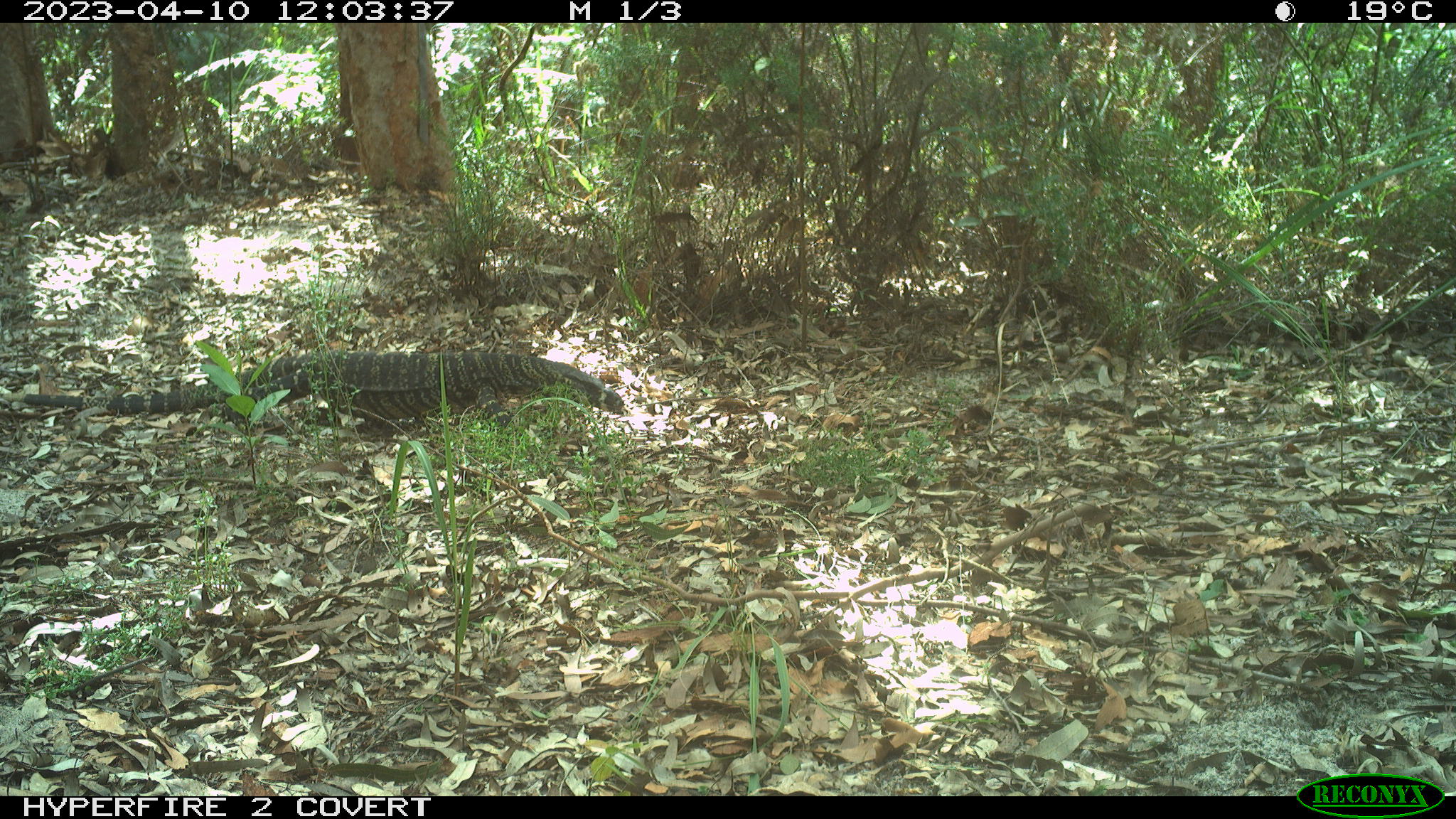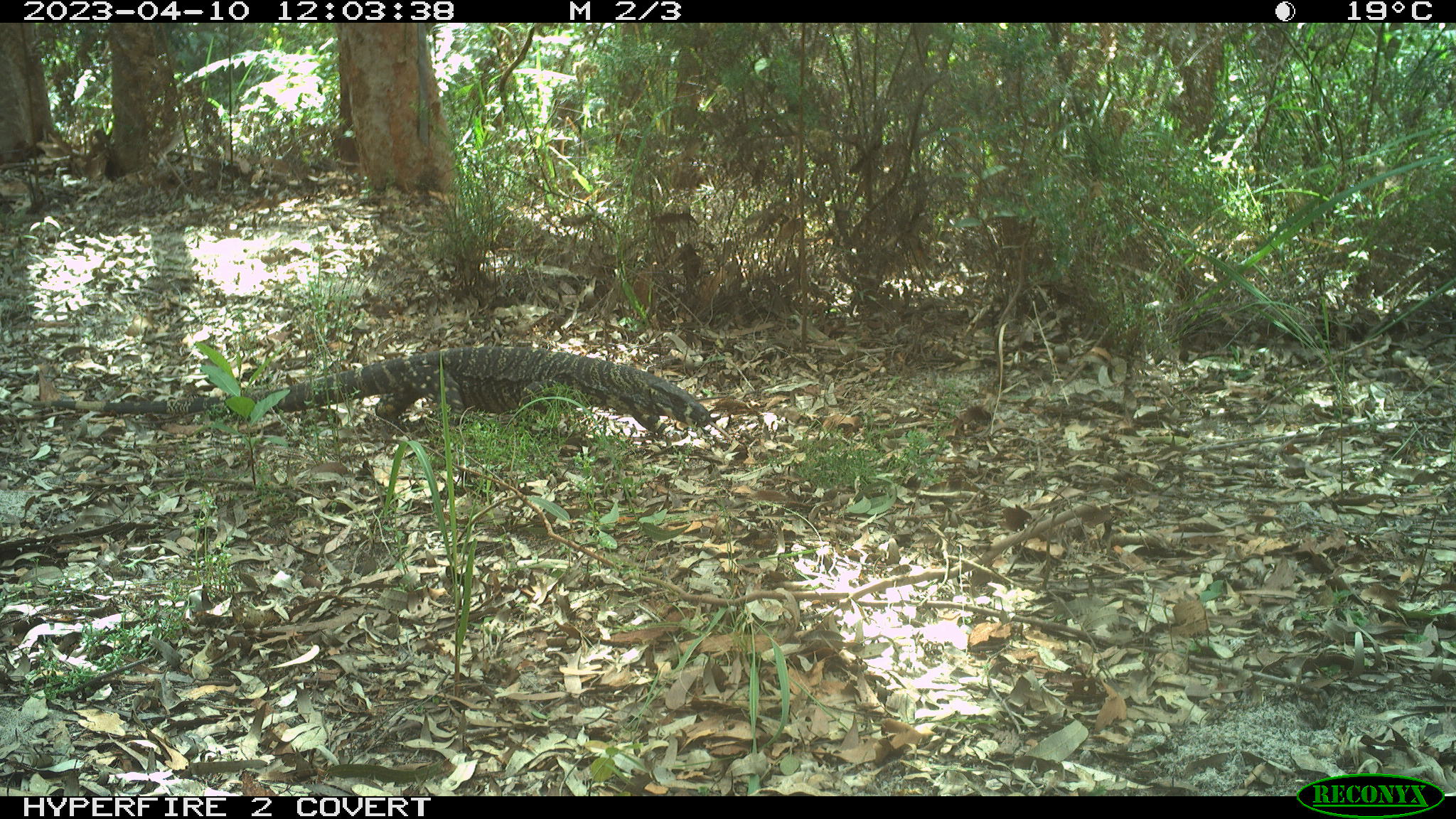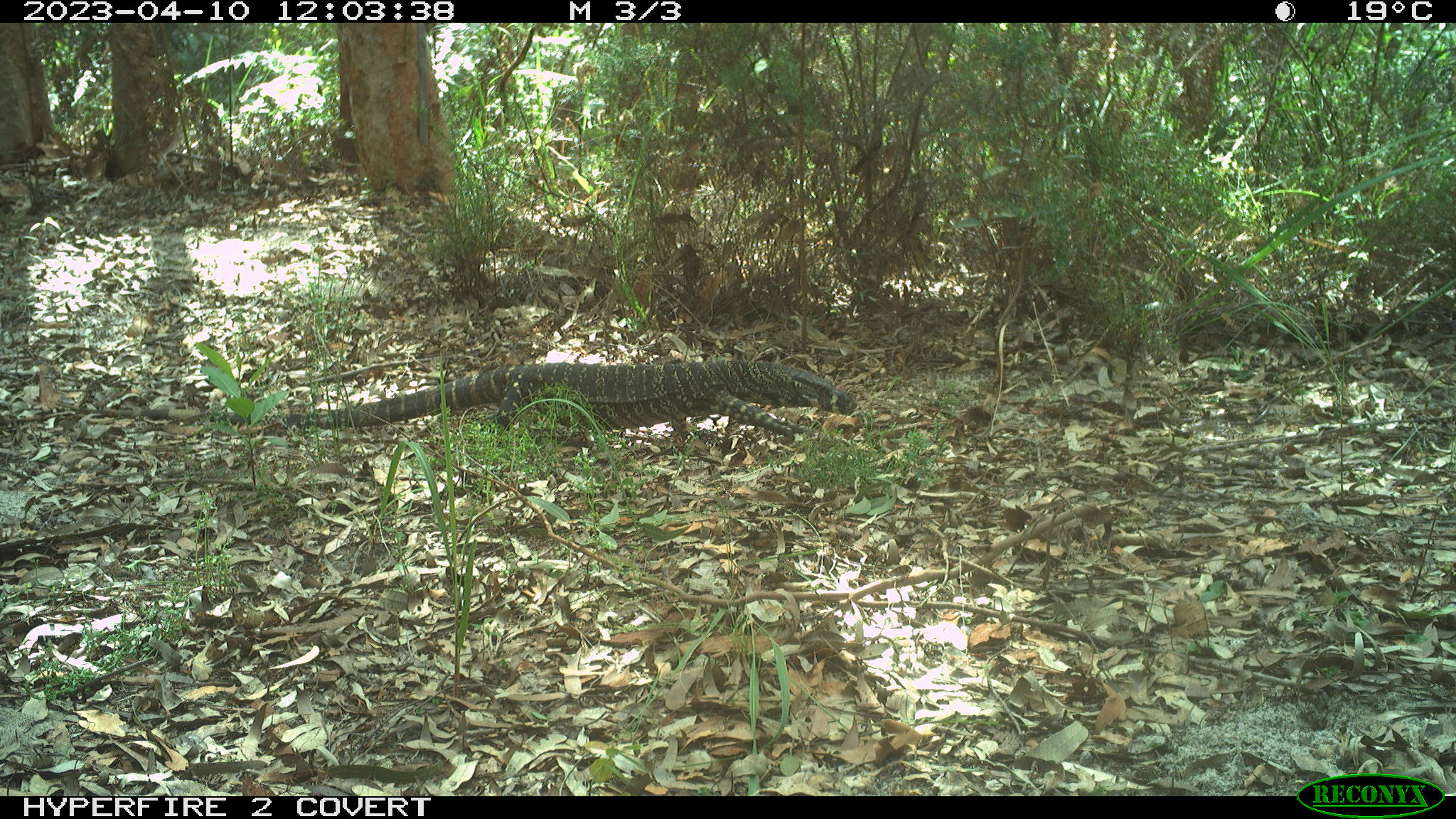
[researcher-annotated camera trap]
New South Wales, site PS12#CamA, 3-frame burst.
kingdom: Animalia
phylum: Chordata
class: Reptilia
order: Squamata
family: Varanidae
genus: Varanus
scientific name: Varanus varius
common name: lace monitor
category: goanna